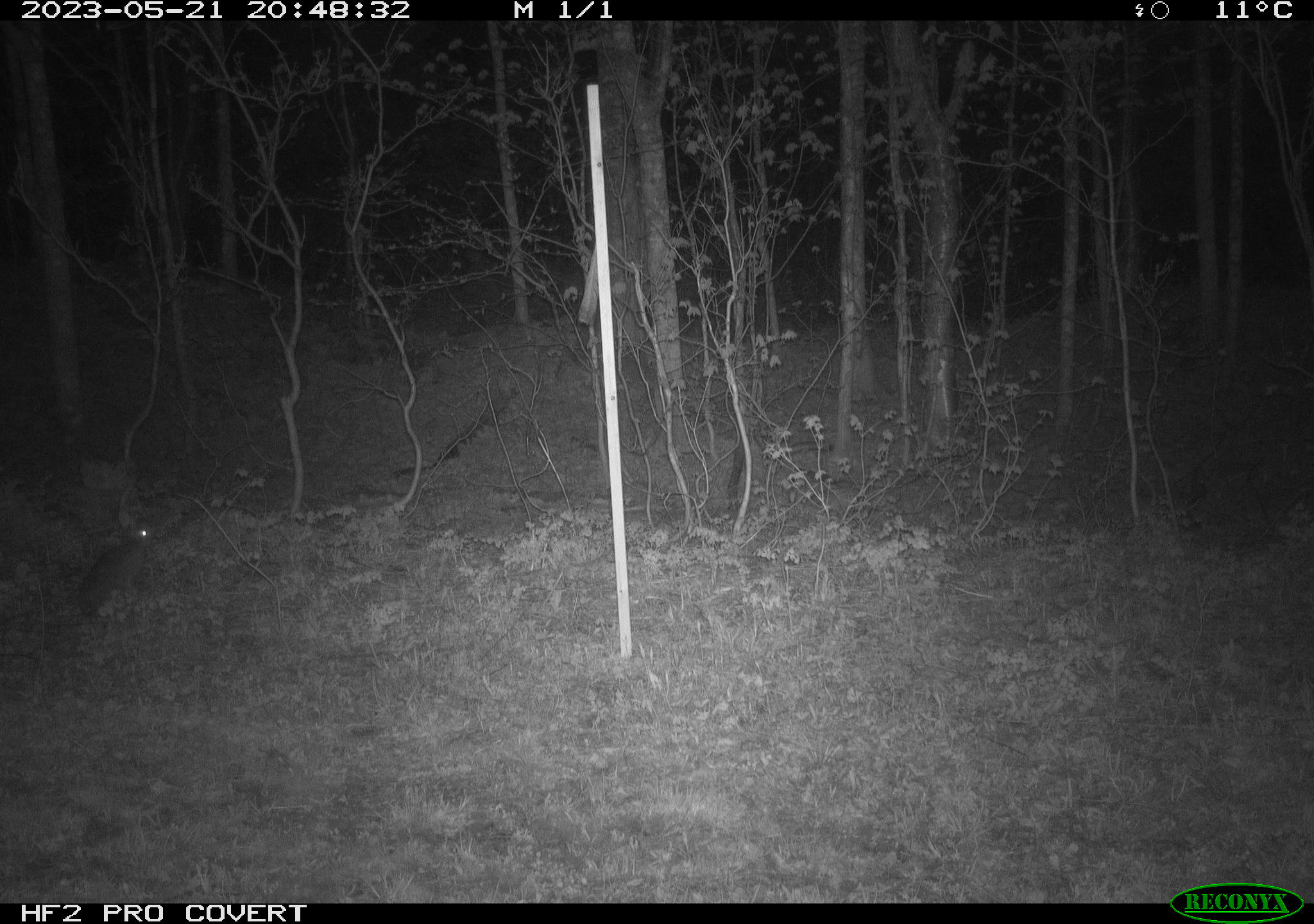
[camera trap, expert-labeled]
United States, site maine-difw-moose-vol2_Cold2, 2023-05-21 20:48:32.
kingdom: Animalia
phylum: Chordata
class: Mammalia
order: Lagomorpha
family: Leporidae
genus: Lepus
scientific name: Lepus americanus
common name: snowshoe hare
Snowshoe hare (Lepus americanus).